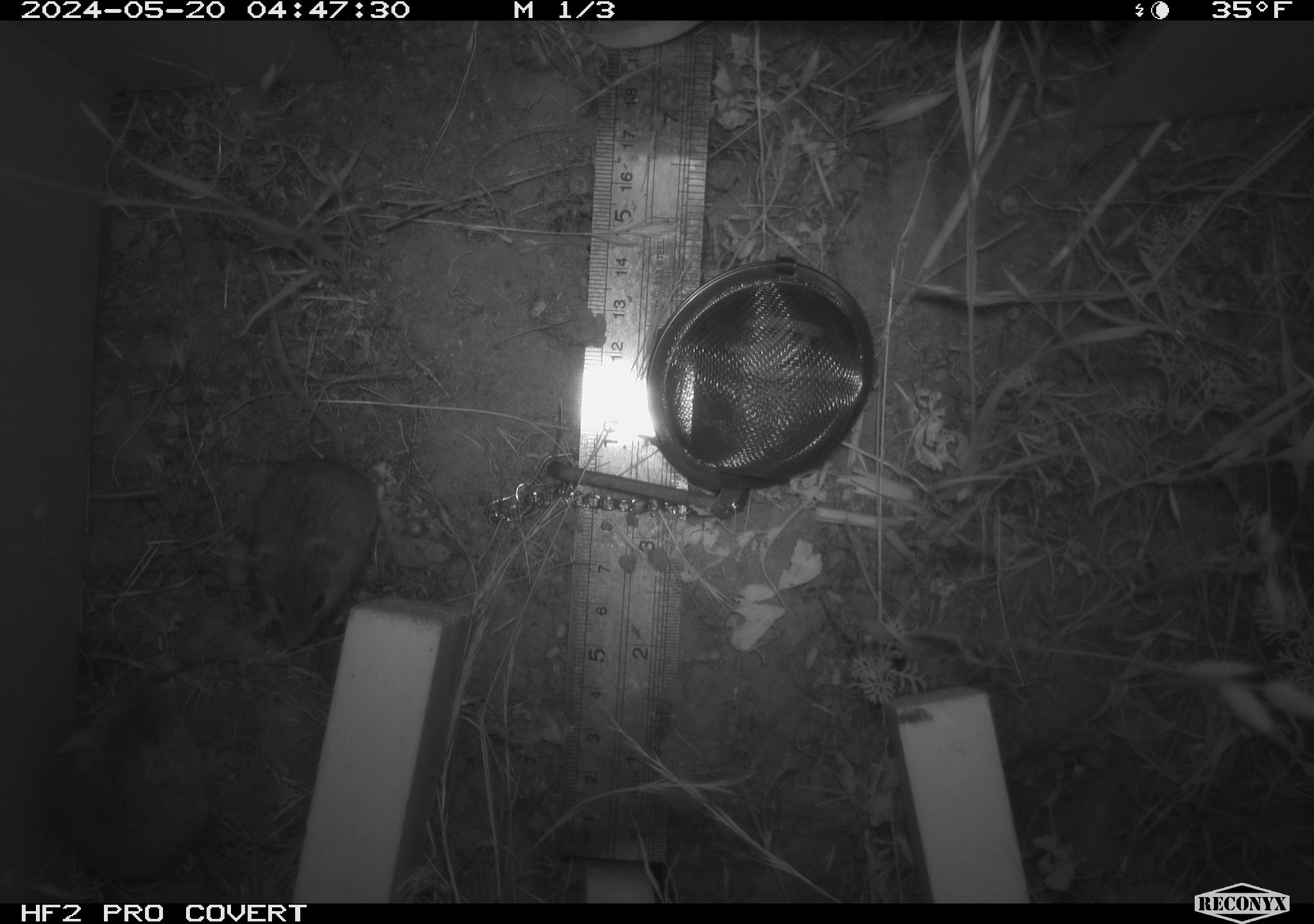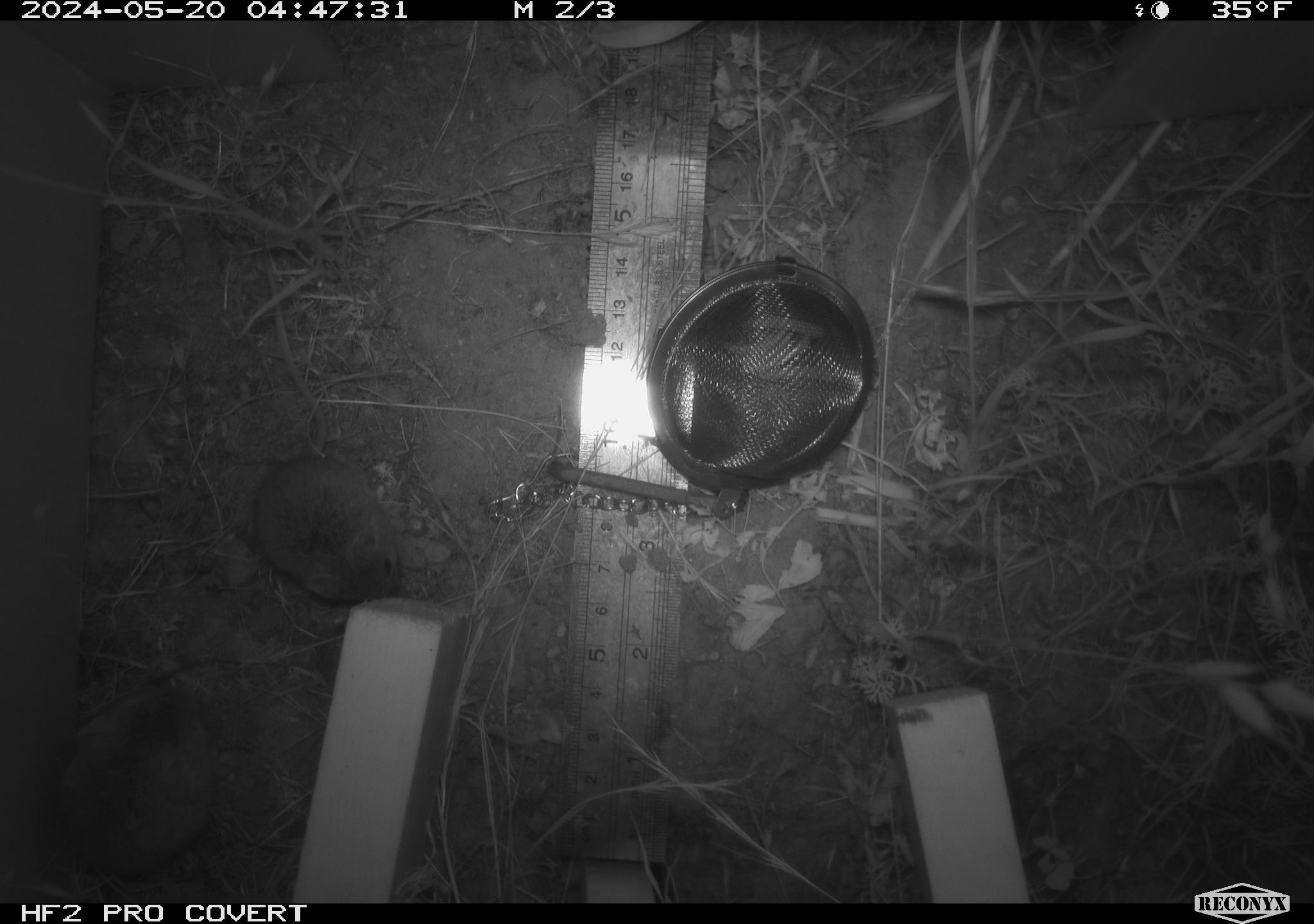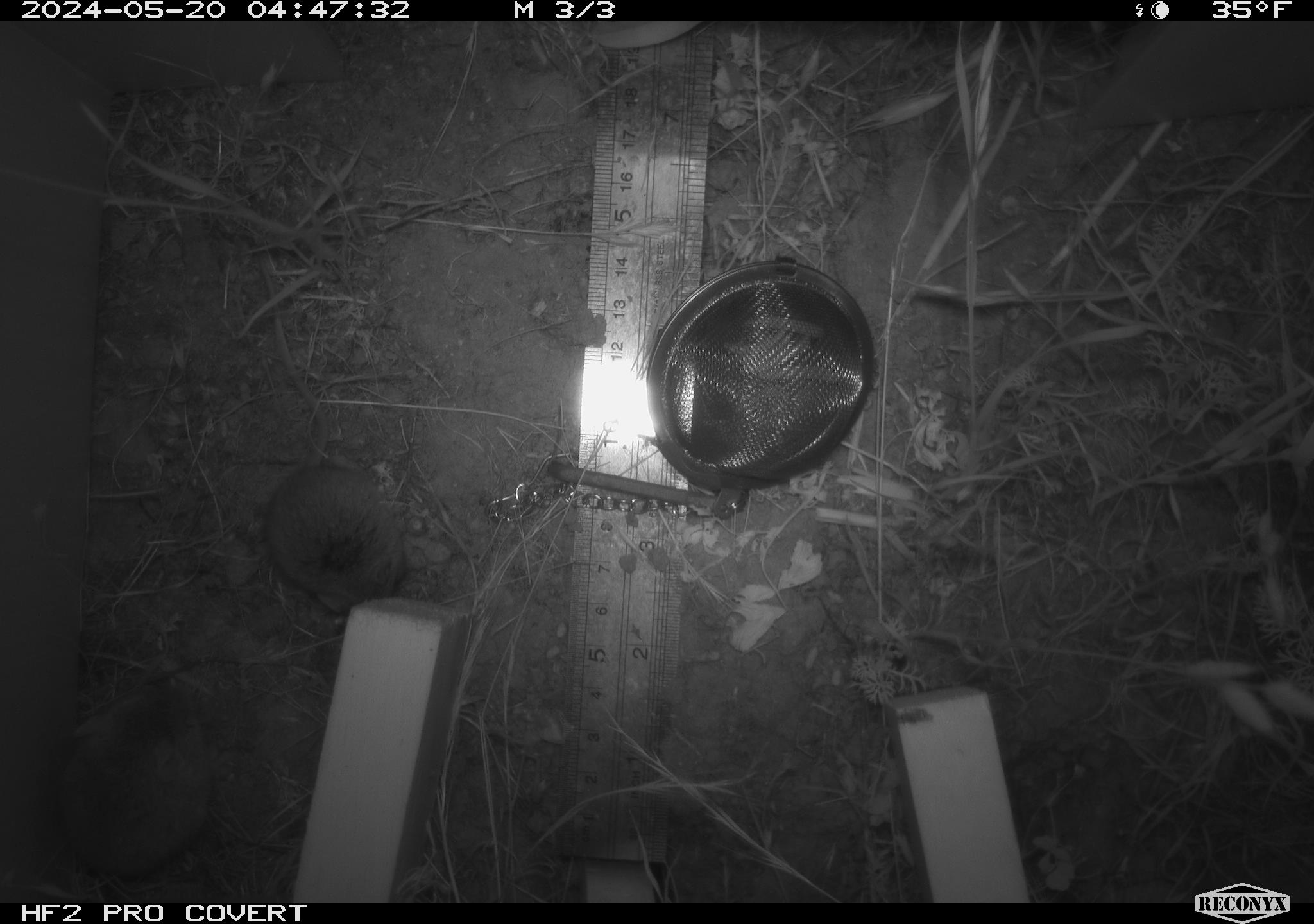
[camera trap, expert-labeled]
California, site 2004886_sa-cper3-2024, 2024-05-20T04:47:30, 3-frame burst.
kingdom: Animalia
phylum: Chordata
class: Mammalia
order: Rodentia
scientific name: Rodentia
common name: rodent